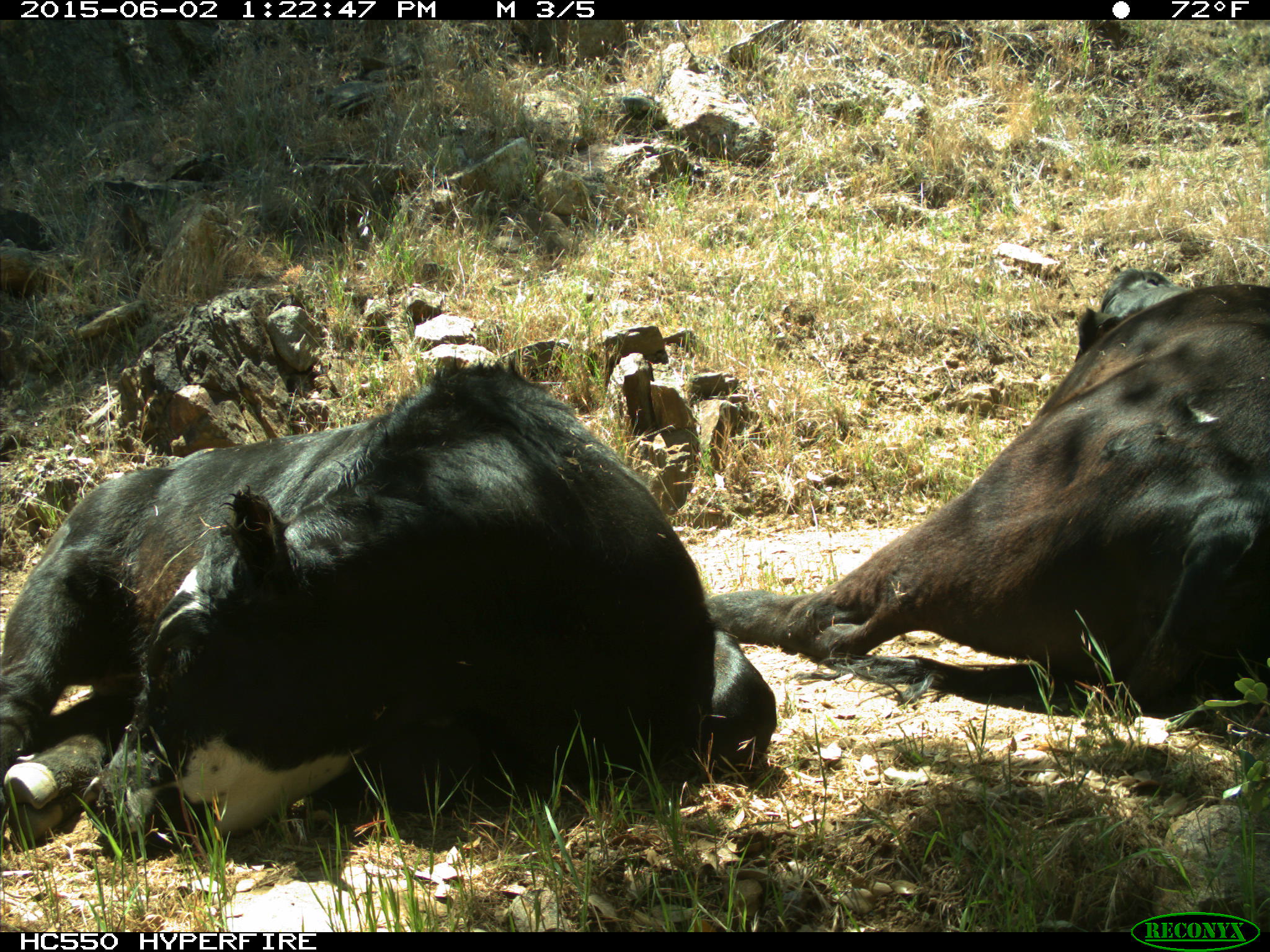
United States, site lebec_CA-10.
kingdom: Animalia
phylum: Chordata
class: Mammalia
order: Artiodactyla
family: Bovidae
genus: Bos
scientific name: Bos taurus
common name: domestic cow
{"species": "Bos taurus (domestic cow)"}